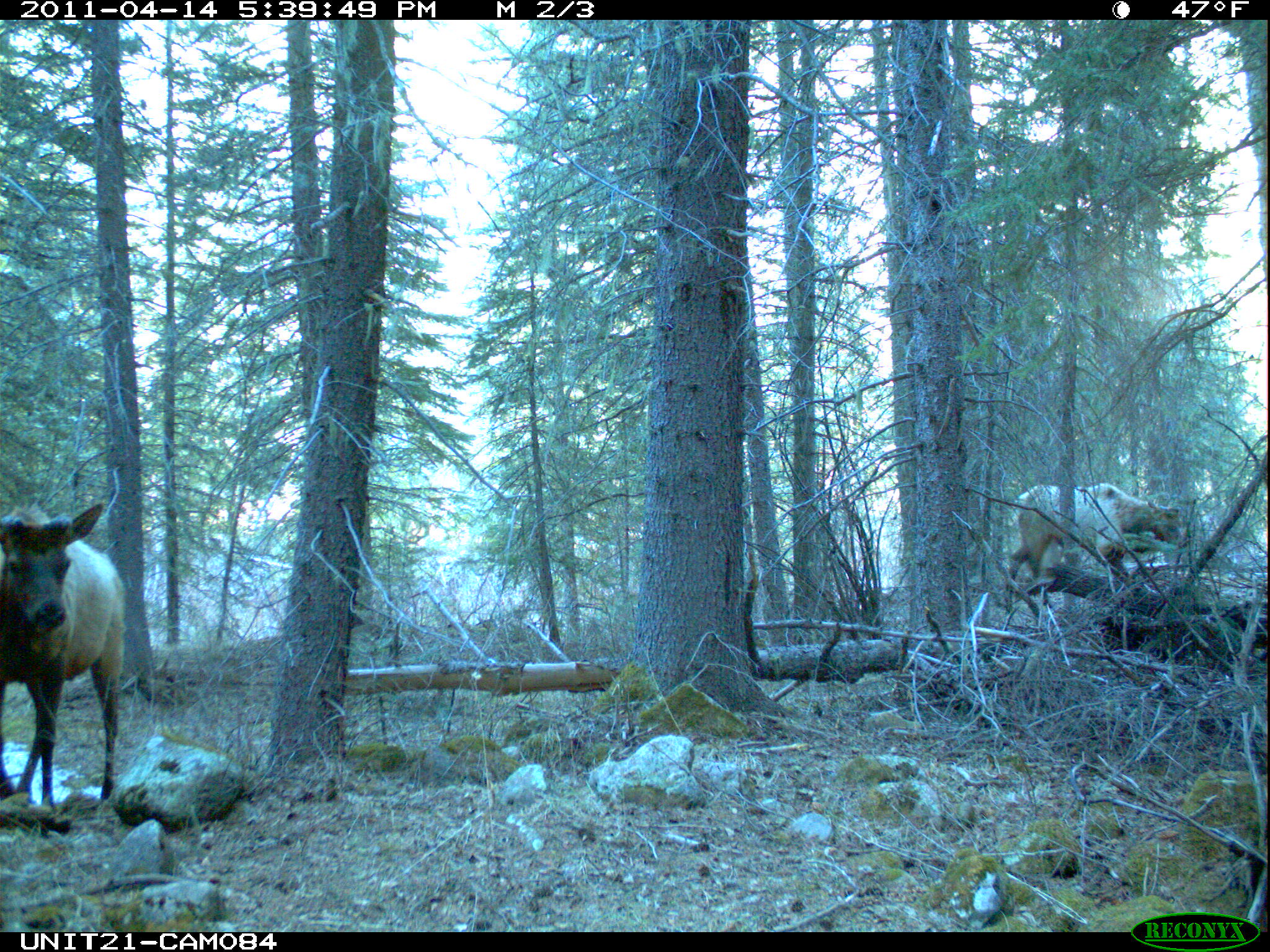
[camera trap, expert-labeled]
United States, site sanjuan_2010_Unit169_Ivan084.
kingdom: Animalia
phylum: Chordata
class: Mammalia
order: Artiodactyla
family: Cervidae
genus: Cervus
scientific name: Cervus elaphus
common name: red deer